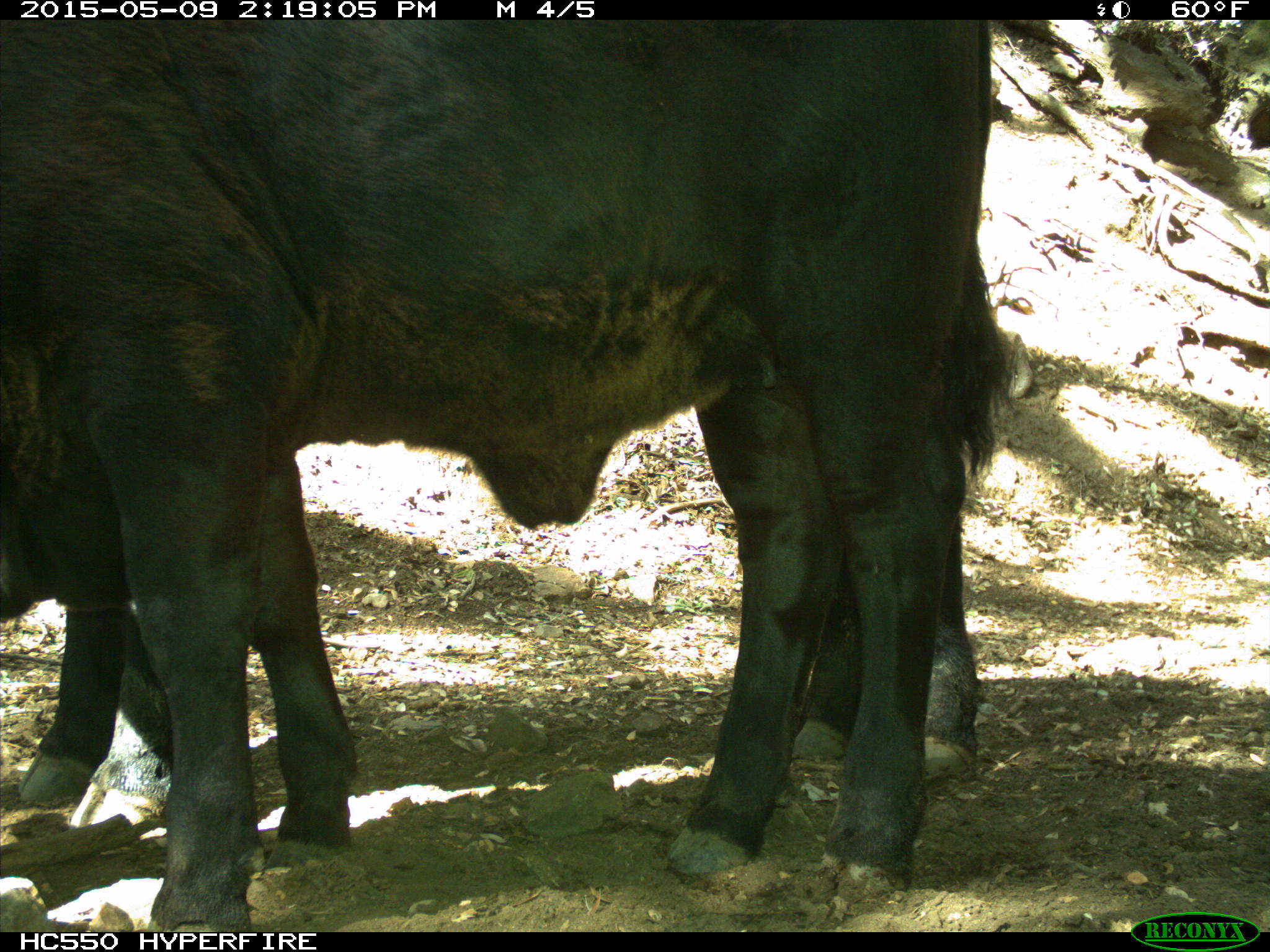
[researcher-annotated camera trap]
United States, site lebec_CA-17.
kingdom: Animalia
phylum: Chordata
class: Mammalia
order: Artiodactyla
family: Bovidae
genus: Bos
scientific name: Bos taurus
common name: domestic cow